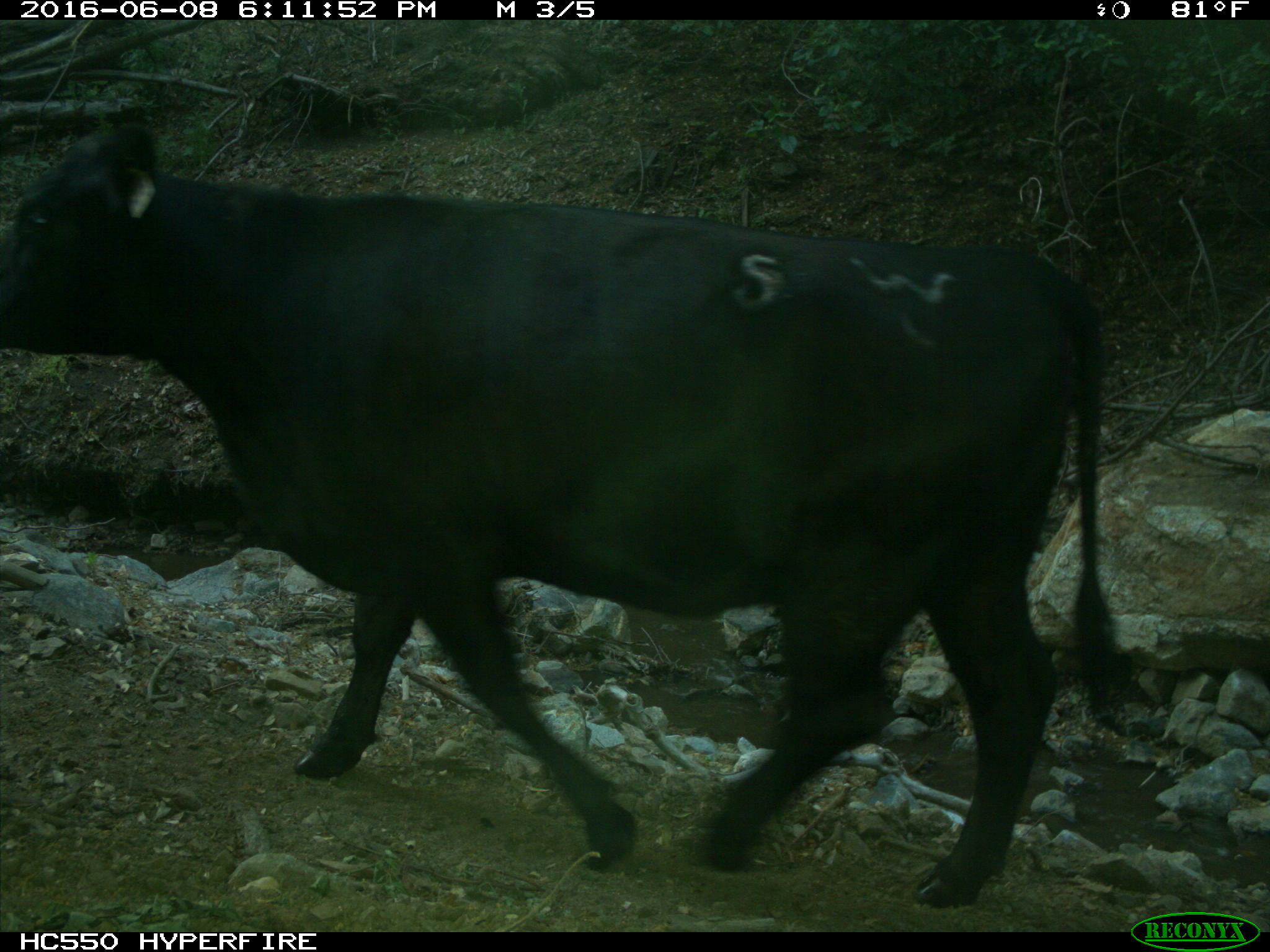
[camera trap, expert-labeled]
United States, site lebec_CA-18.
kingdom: Animalia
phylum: Chordata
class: Mammalia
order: Artiodactyla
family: Bovidae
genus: Bos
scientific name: Bos taurus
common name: domestic cow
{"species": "Bos taurus (domestic cow)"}